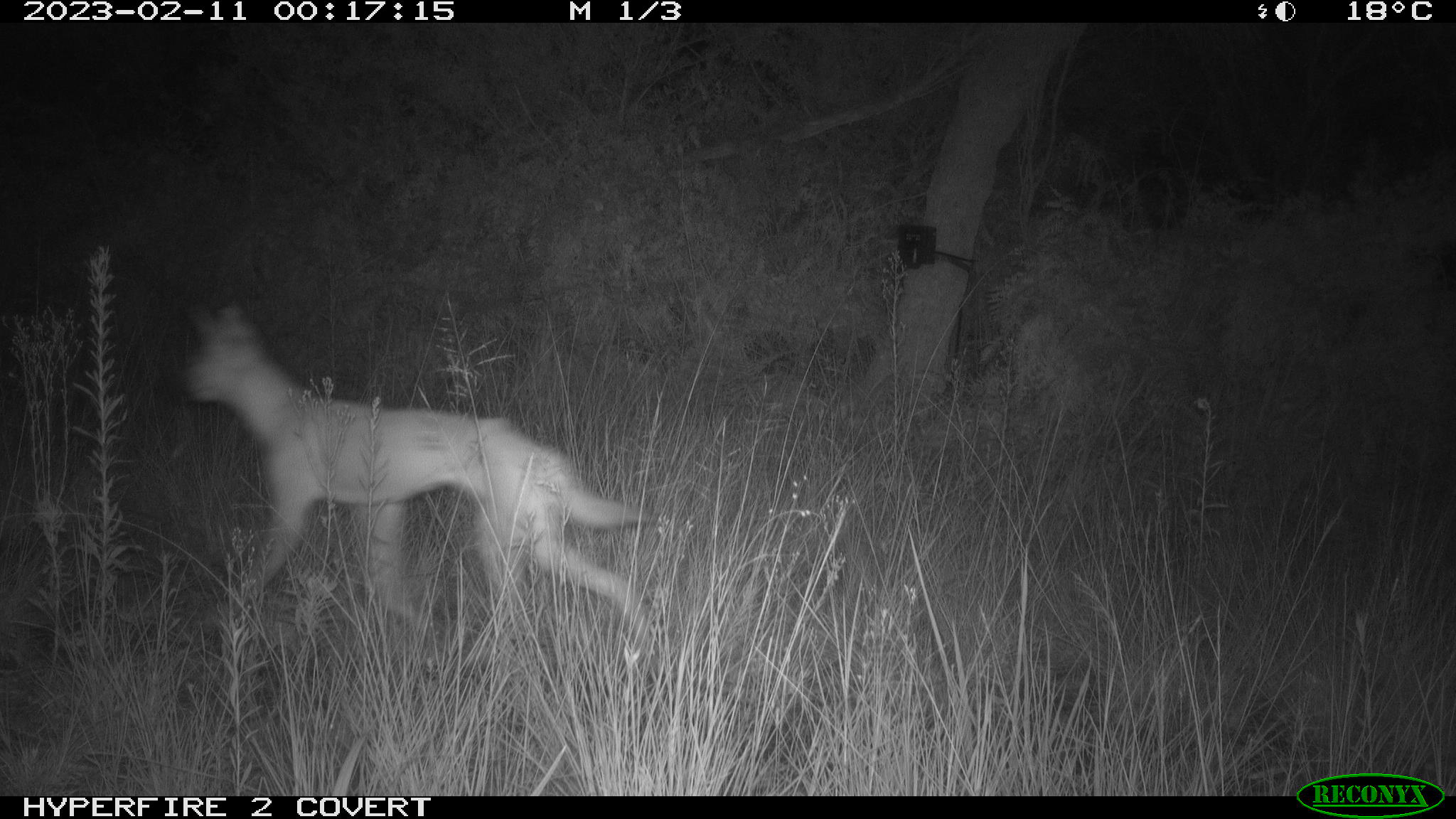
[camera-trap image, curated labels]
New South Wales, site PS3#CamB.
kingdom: Animalia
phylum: Chordata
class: Mammalia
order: Carnivora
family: Canidae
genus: Canis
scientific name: Canis familiaris dingo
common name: dingo